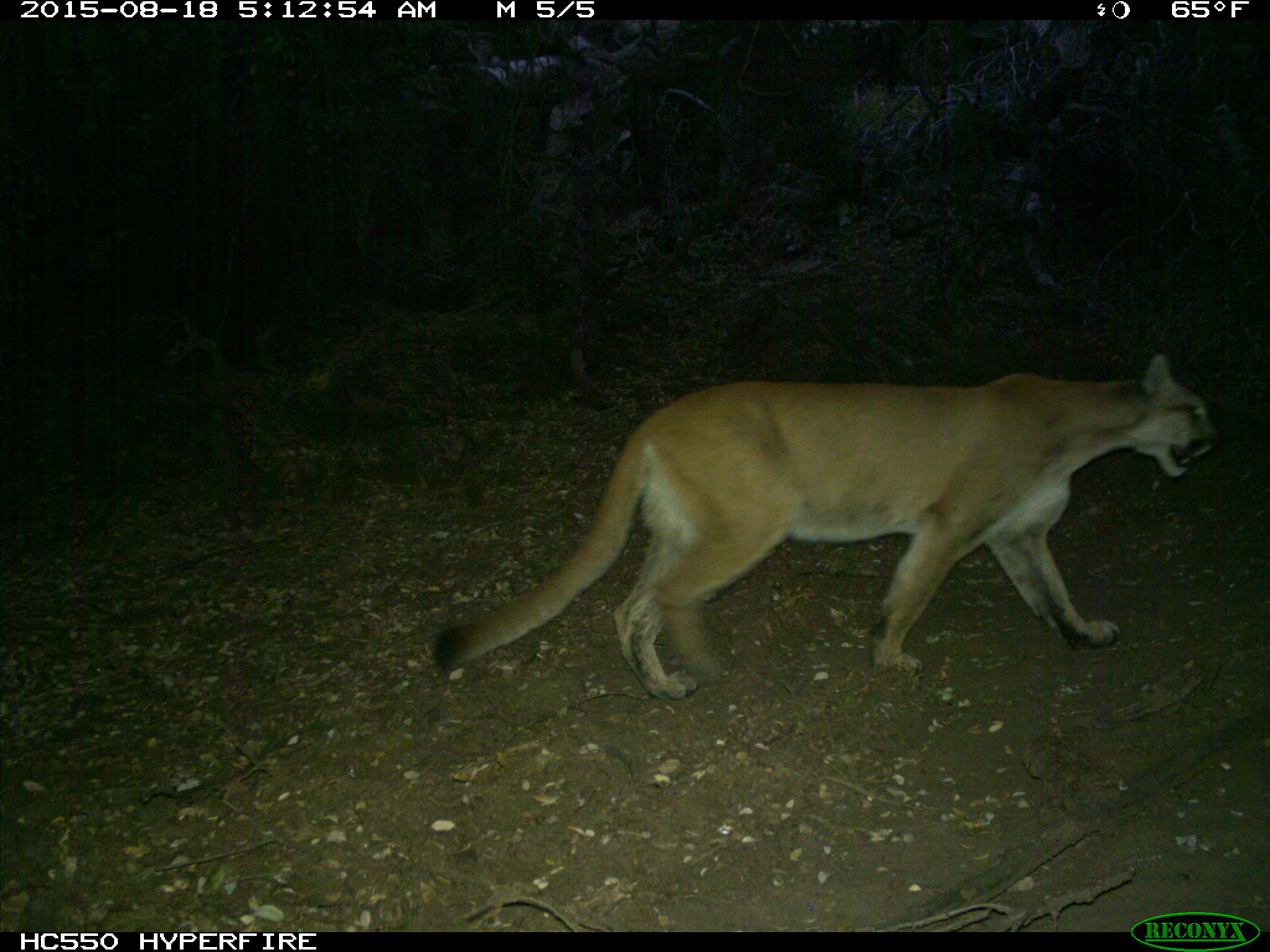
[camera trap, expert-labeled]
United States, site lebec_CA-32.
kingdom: Animalia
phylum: Chordata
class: Mammalia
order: Carnivora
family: Felidae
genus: Puma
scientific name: Puma concolor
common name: mountain lion